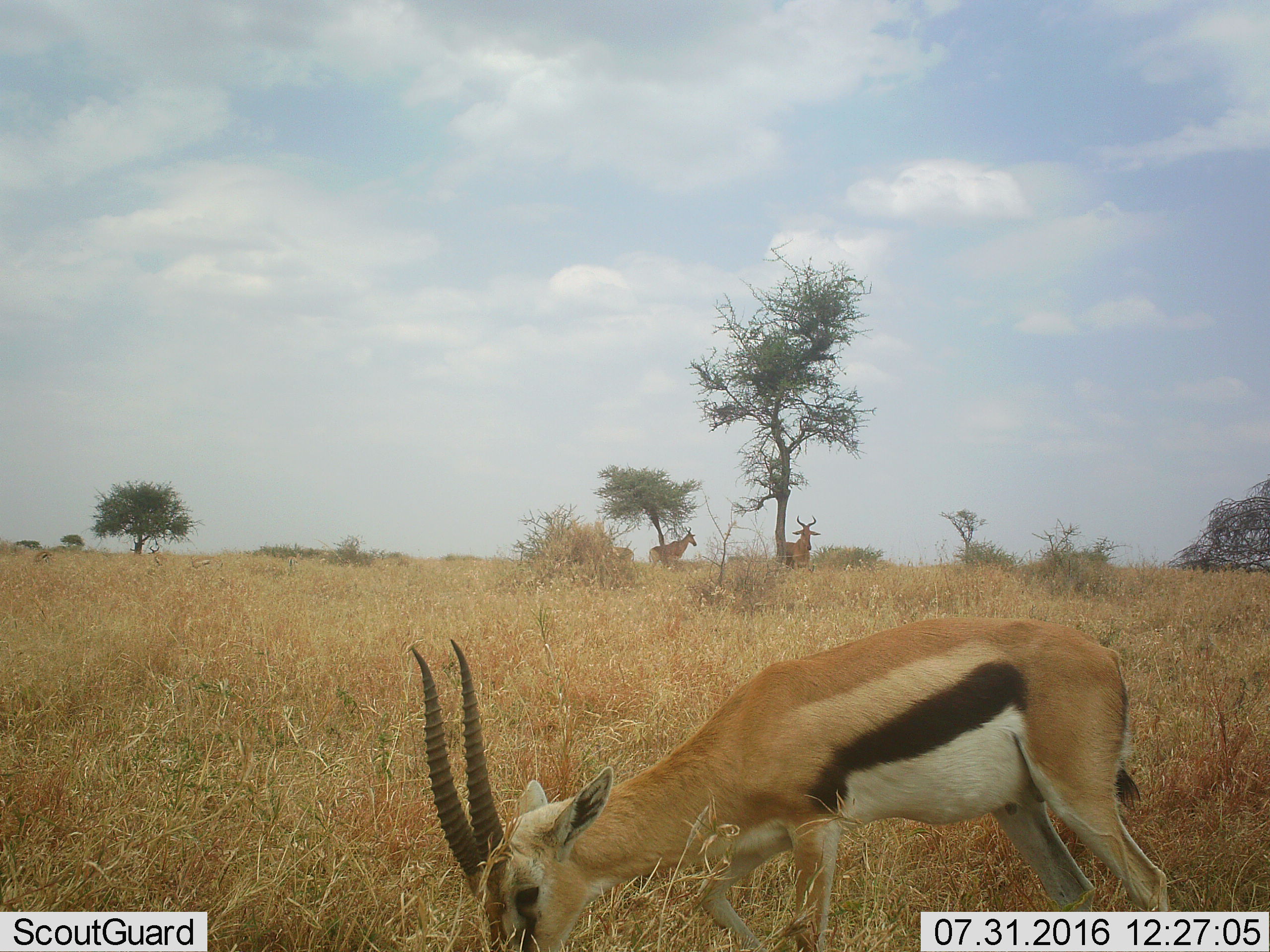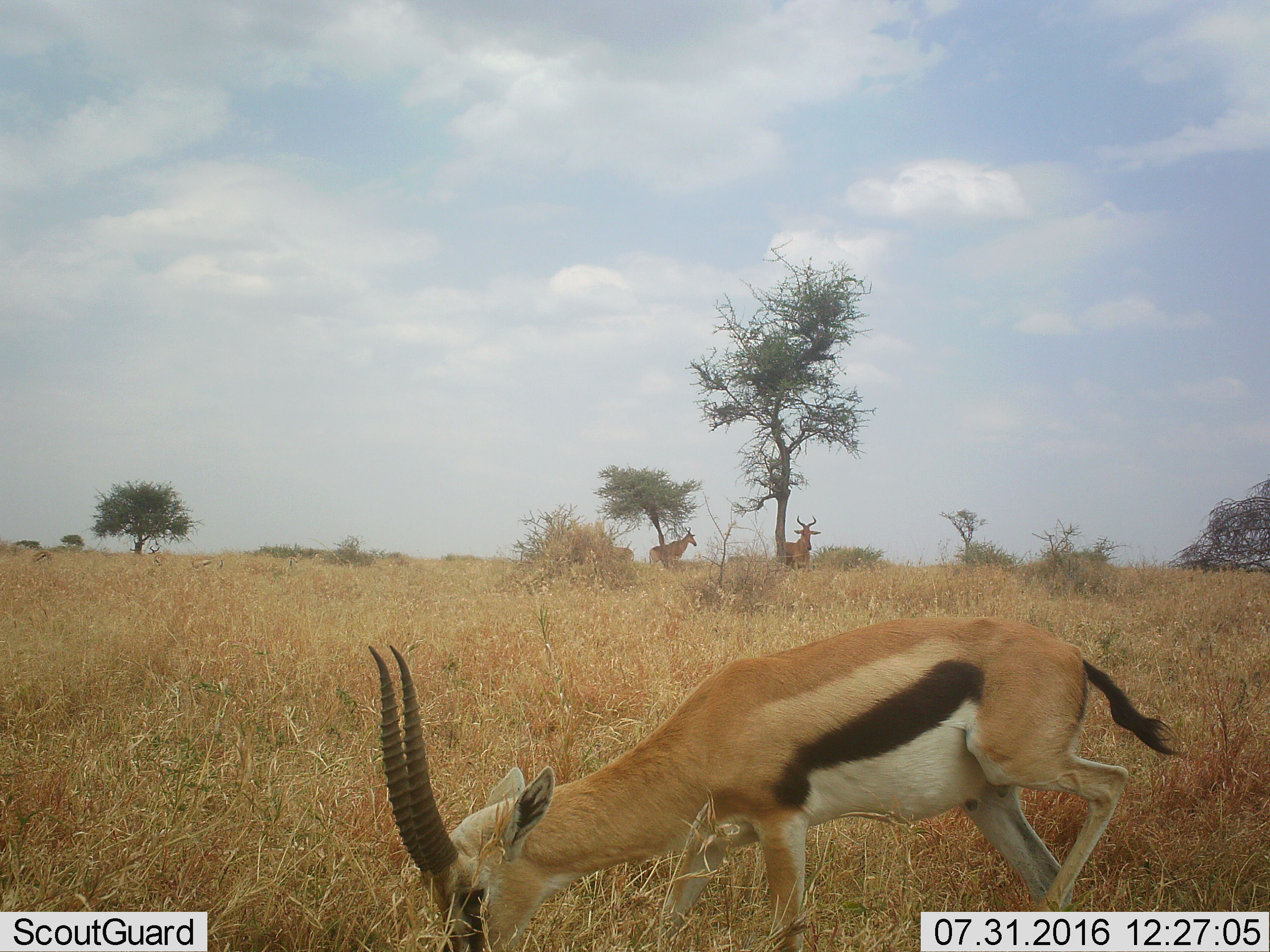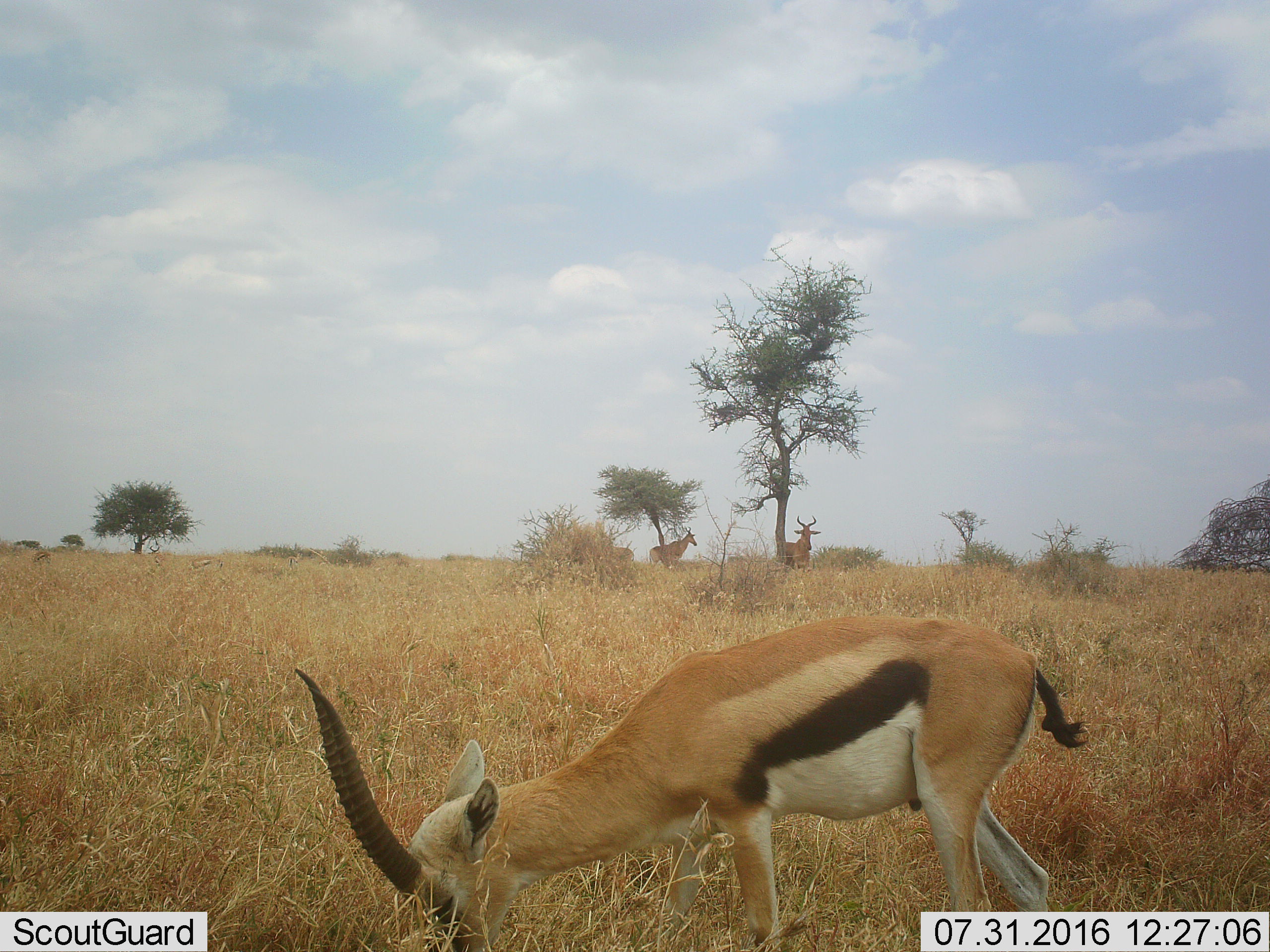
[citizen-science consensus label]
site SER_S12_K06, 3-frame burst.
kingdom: Animalia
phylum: Chordata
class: Mammalia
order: Artiodactyla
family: Bovidae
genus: Eudorcas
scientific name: Eudorcas thomsonii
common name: thomson's gazelle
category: gazellethomsons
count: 1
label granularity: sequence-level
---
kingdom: Animalia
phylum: Chordata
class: Mammalia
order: Artiodactyla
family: Bovidae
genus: Alcelaphus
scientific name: Alcelaphus buselaphus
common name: hartebeest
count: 3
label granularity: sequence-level